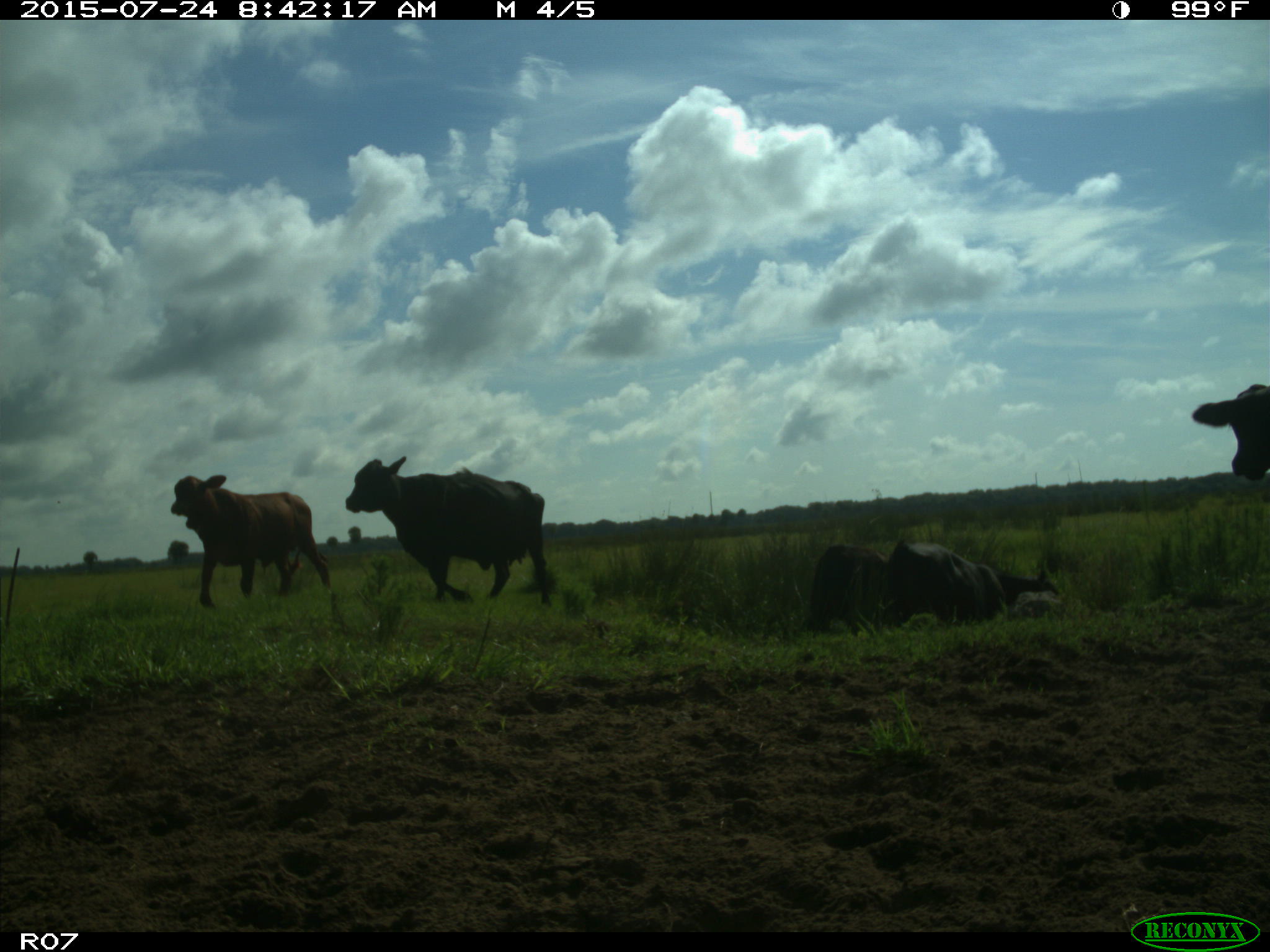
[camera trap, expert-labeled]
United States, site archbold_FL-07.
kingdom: Animalia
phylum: Chordata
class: Mammalia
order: Artiodactyla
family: Bovidae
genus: Bos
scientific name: Bos taurus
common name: domestic cow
Bos taurus (domestic cow).